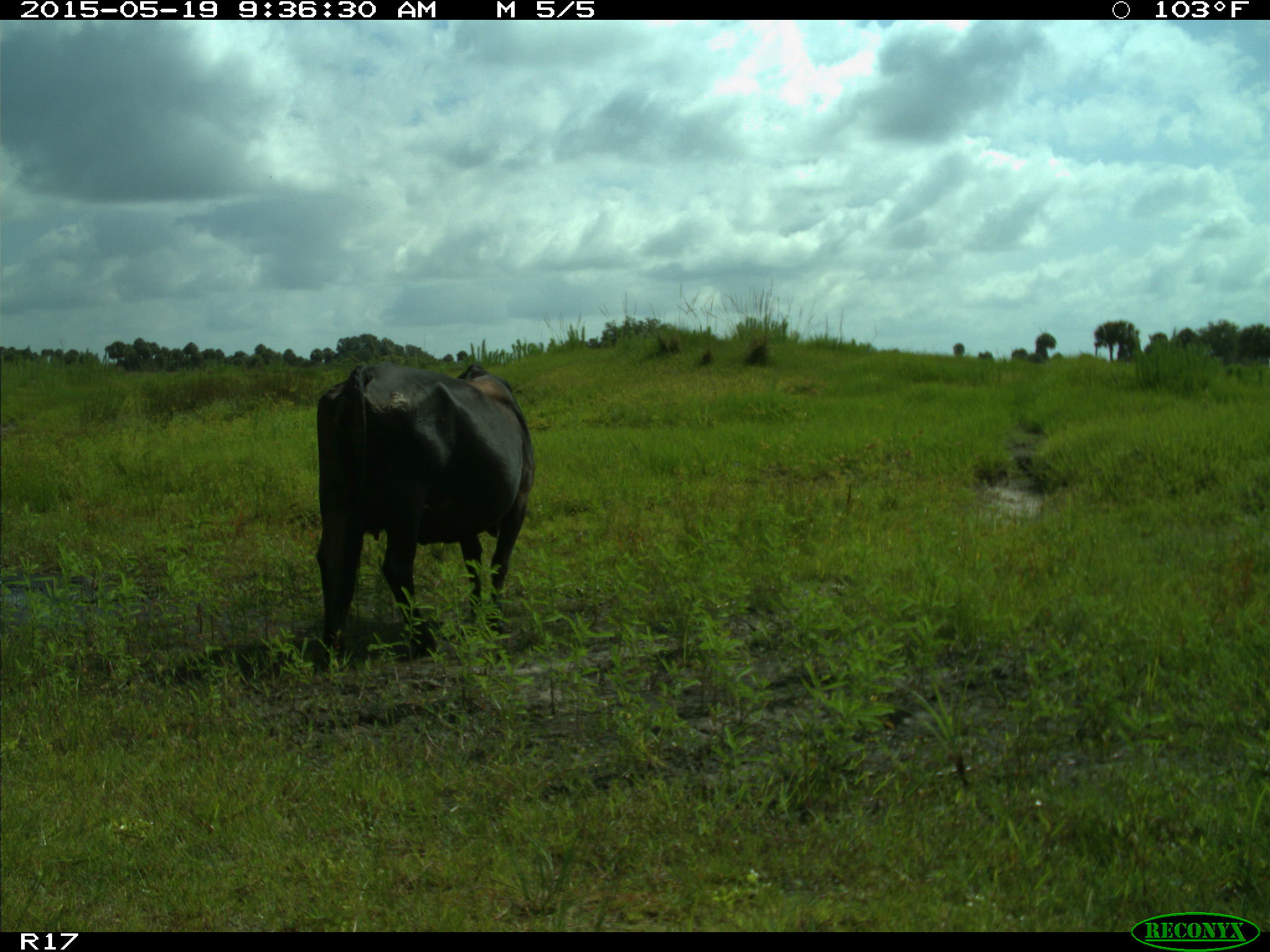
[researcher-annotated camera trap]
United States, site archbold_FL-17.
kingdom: Animalia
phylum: Chordata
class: Mammalia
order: Artiodactyla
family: Bovidae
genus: Bos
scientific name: Bos taurus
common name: domestic cow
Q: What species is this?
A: Bos taurus (domestic cow).